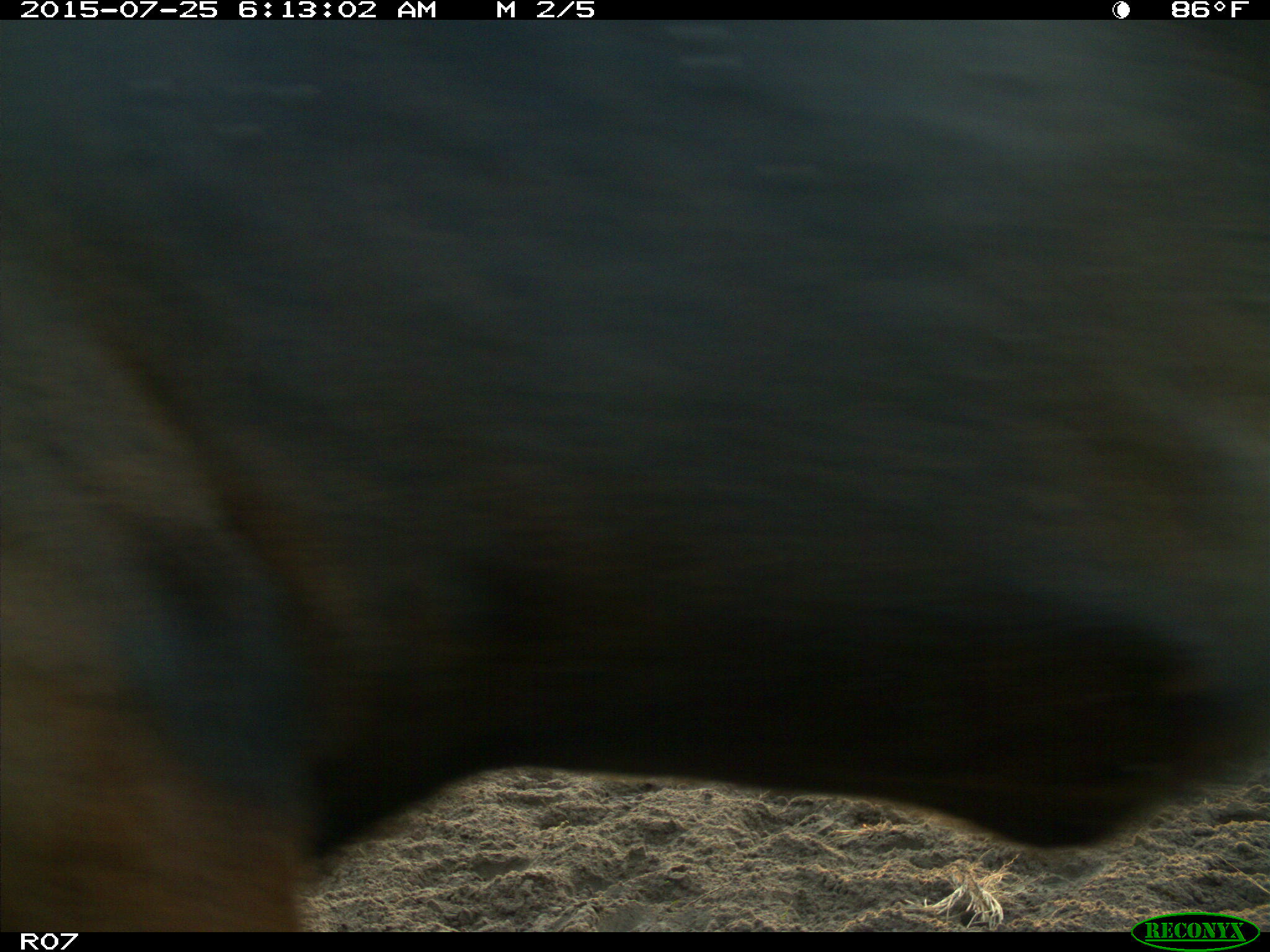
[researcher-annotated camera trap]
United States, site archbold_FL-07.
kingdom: Animalia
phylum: Chordata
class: Mammalia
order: Artiodactyla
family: Bovidae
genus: Bos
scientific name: Bos taurus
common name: domestic cow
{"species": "Bos taurus (domestic cow)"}